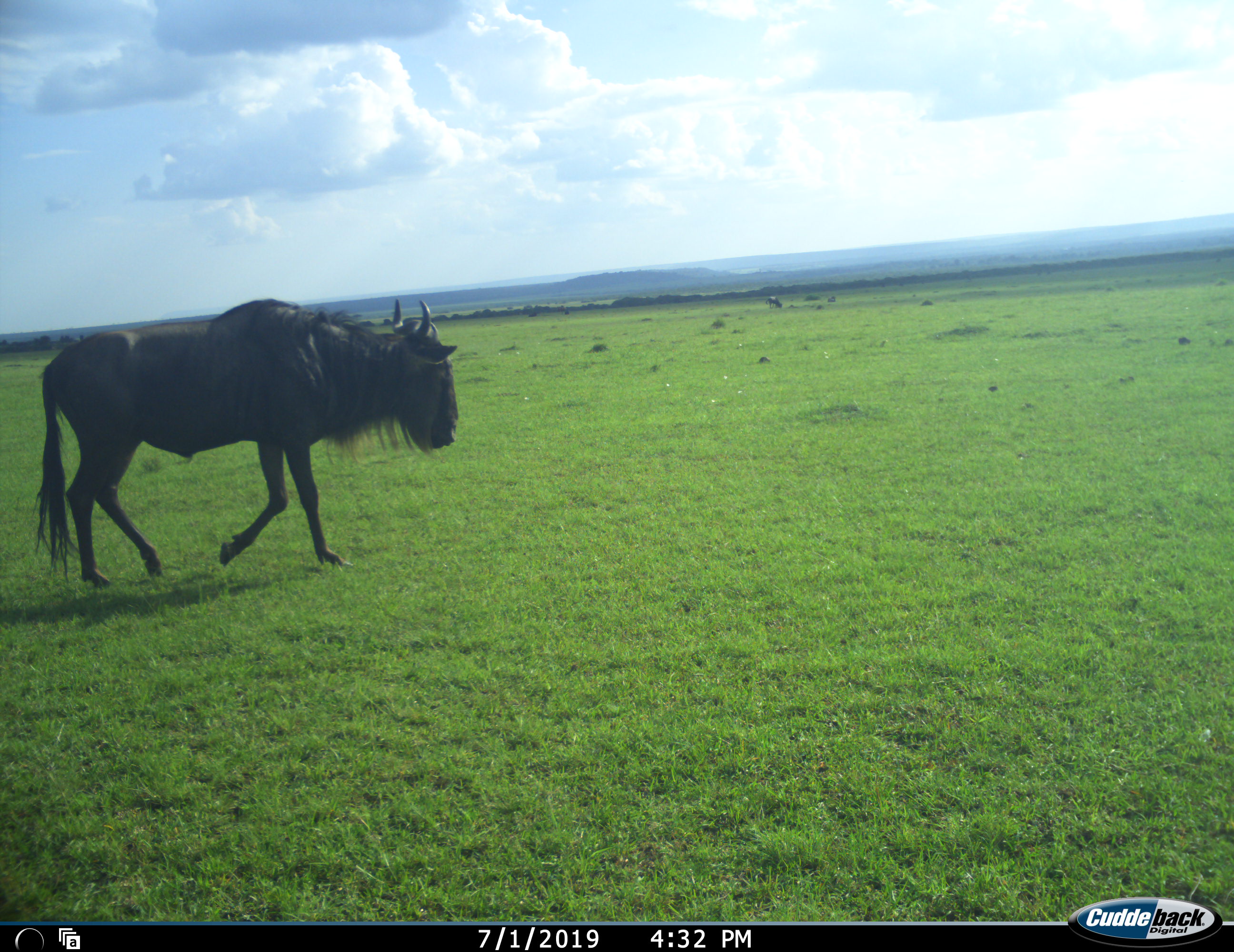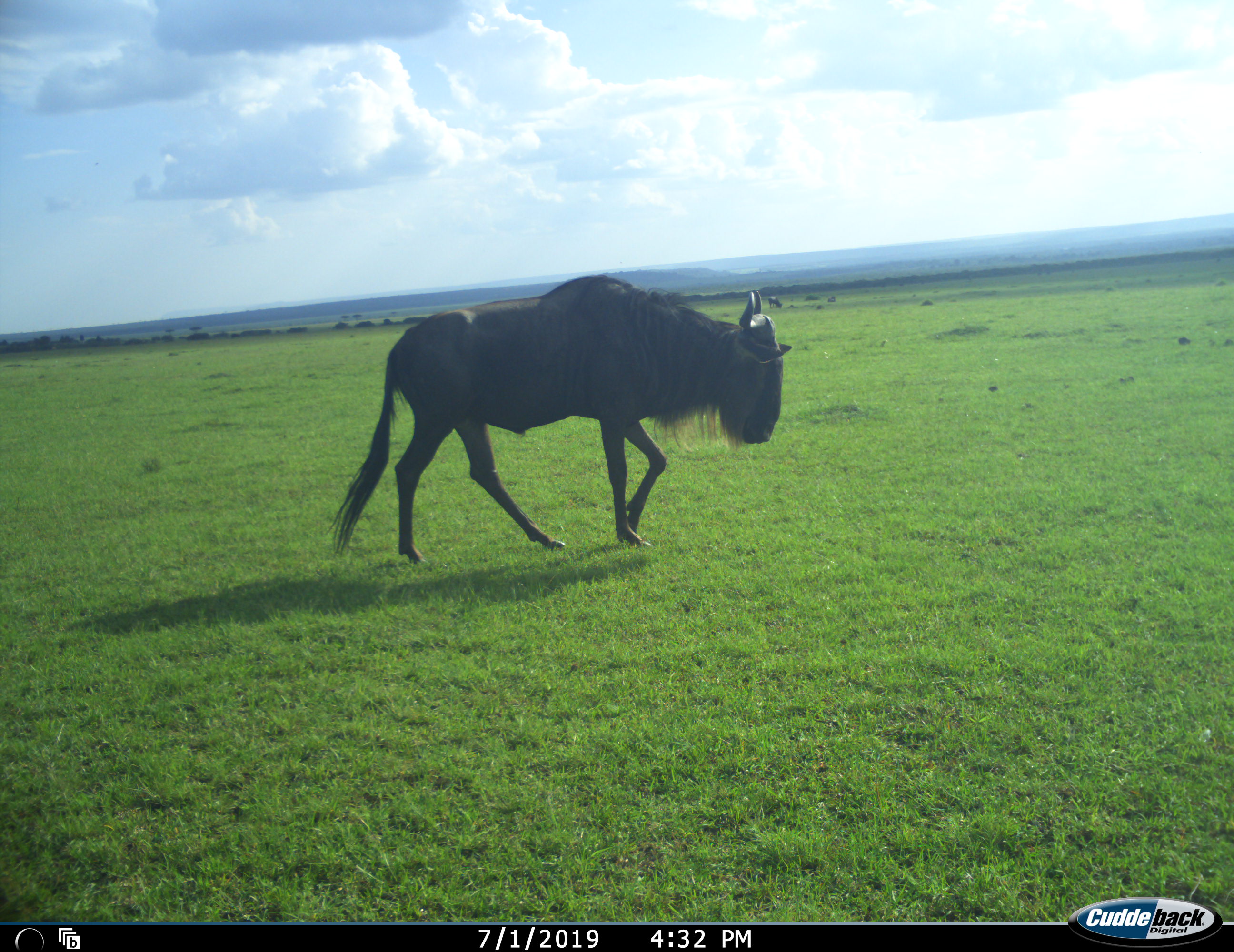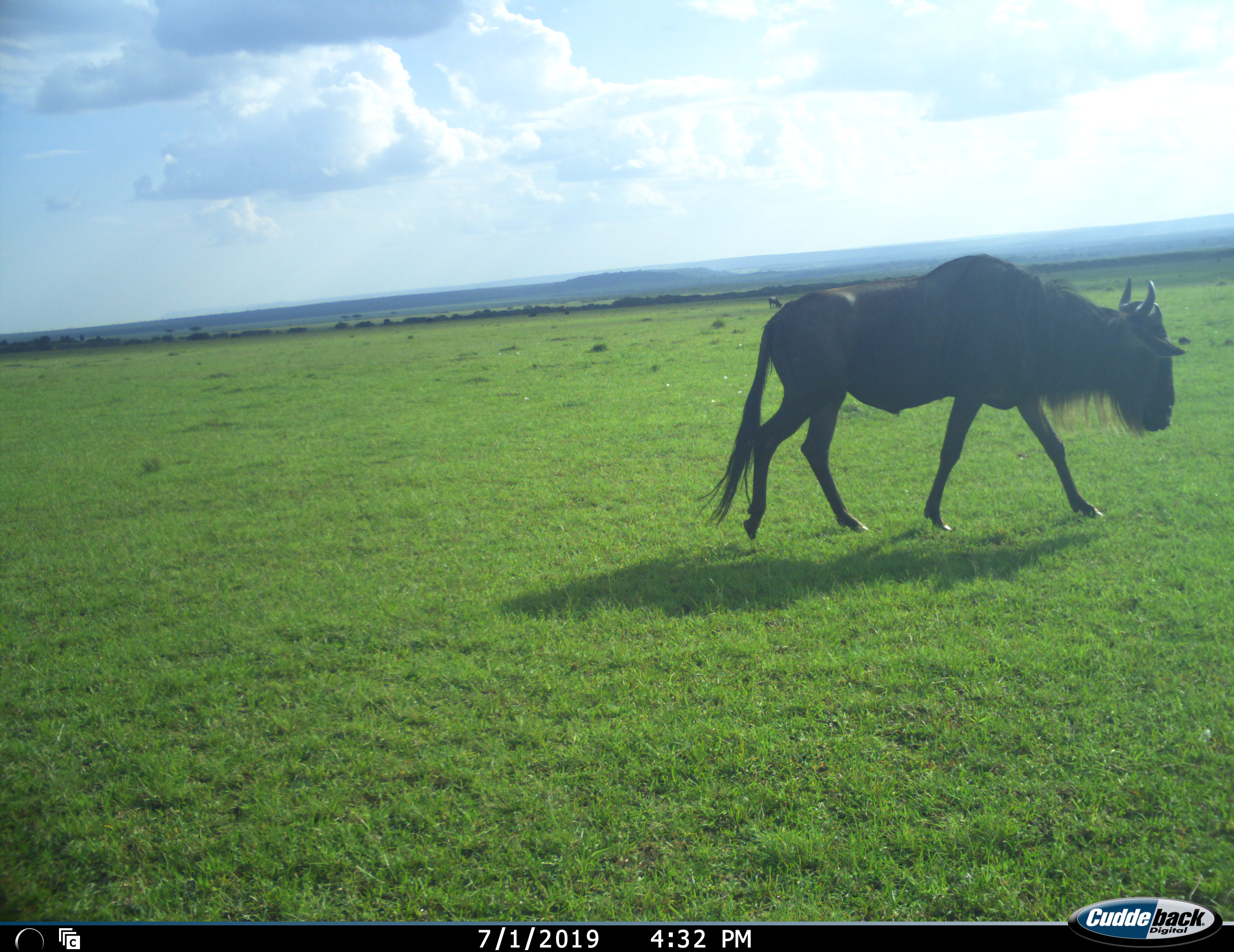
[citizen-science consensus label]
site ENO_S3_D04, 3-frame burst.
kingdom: Animalia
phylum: Chordata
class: Mammalia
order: Artiodactyla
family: Bovidae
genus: Connochaetes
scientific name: Connochaetes taurinus taurinus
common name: blue wildebeest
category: wildebeestblue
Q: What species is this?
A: Wildebeestblue (blue wildebeest) (Connochaetes taurinus taurinus).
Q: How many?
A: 1.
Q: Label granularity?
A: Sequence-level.